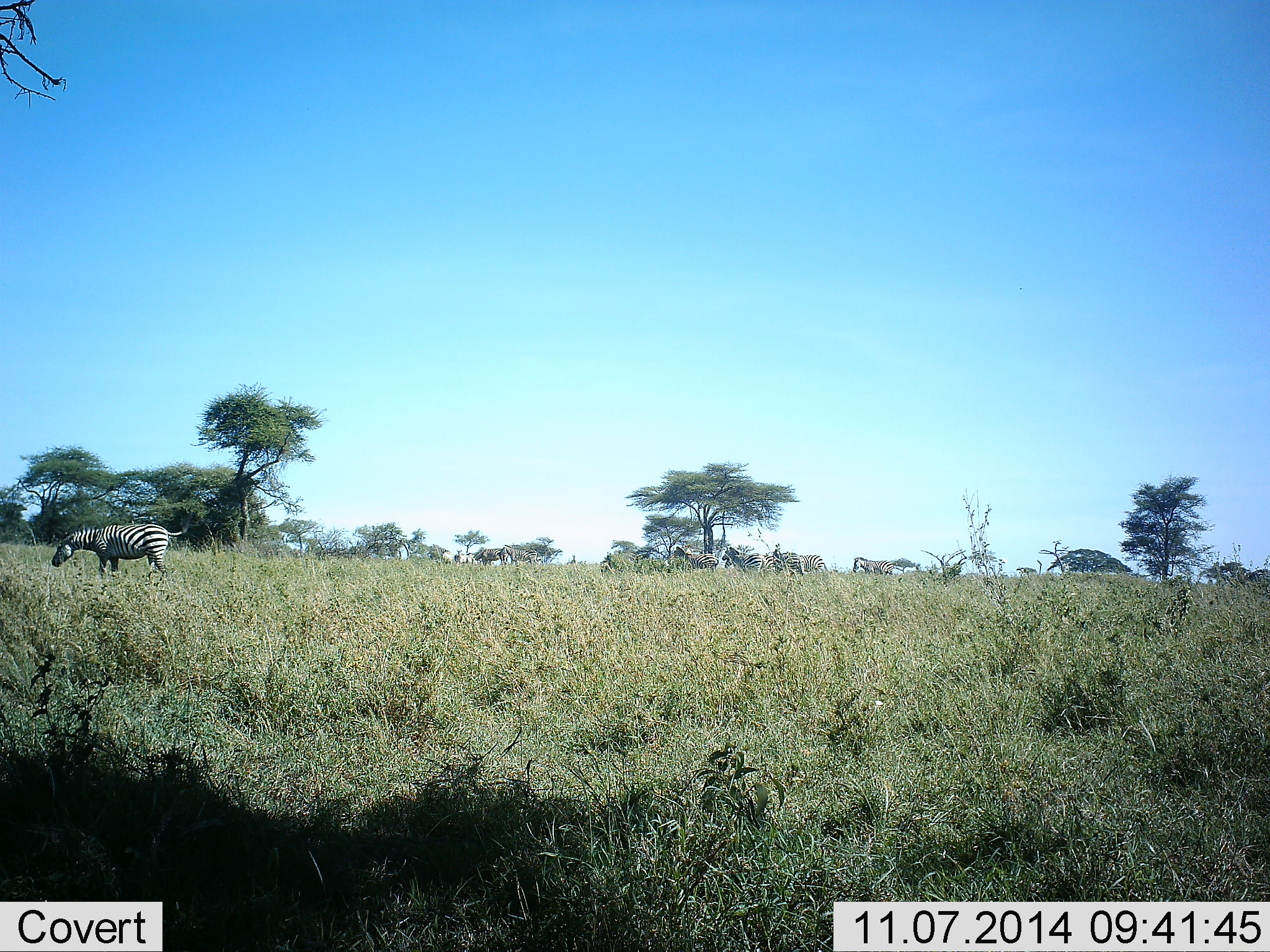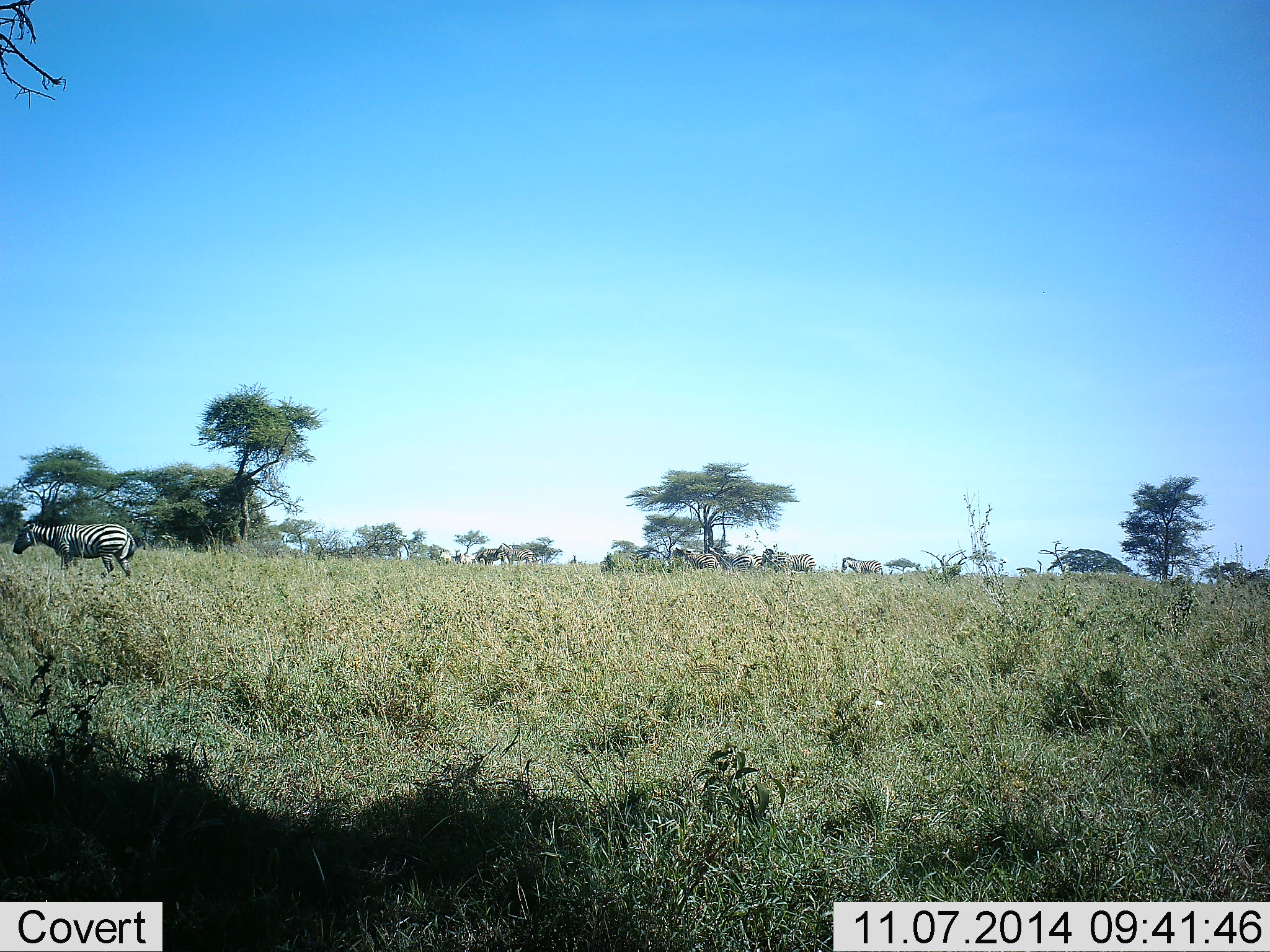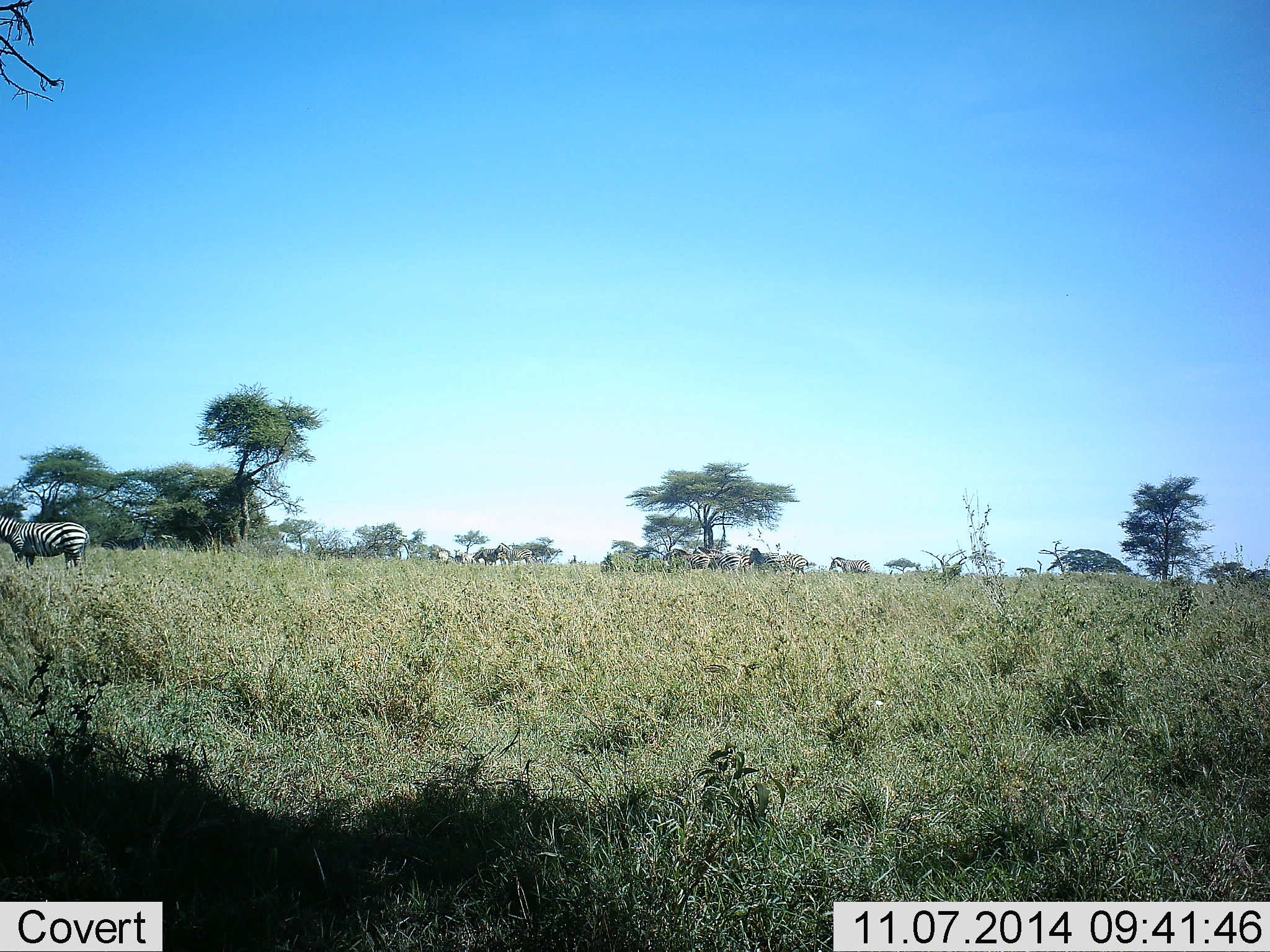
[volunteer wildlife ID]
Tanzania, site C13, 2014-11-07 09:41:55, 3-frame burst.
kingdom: Animalia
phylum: Chordata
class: Mammalia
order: Perissodactyla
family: Equidae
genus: Equus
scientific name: Equus quagga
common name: plains zebra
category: zebra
Zebra (plains zebra) (Equus quagga), count 10. Behavior (volunteer vote fractions): standing 36%, resting 0%, moving 91%, interacting 9%. Young present (vote fraction): 0%. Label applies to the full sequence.